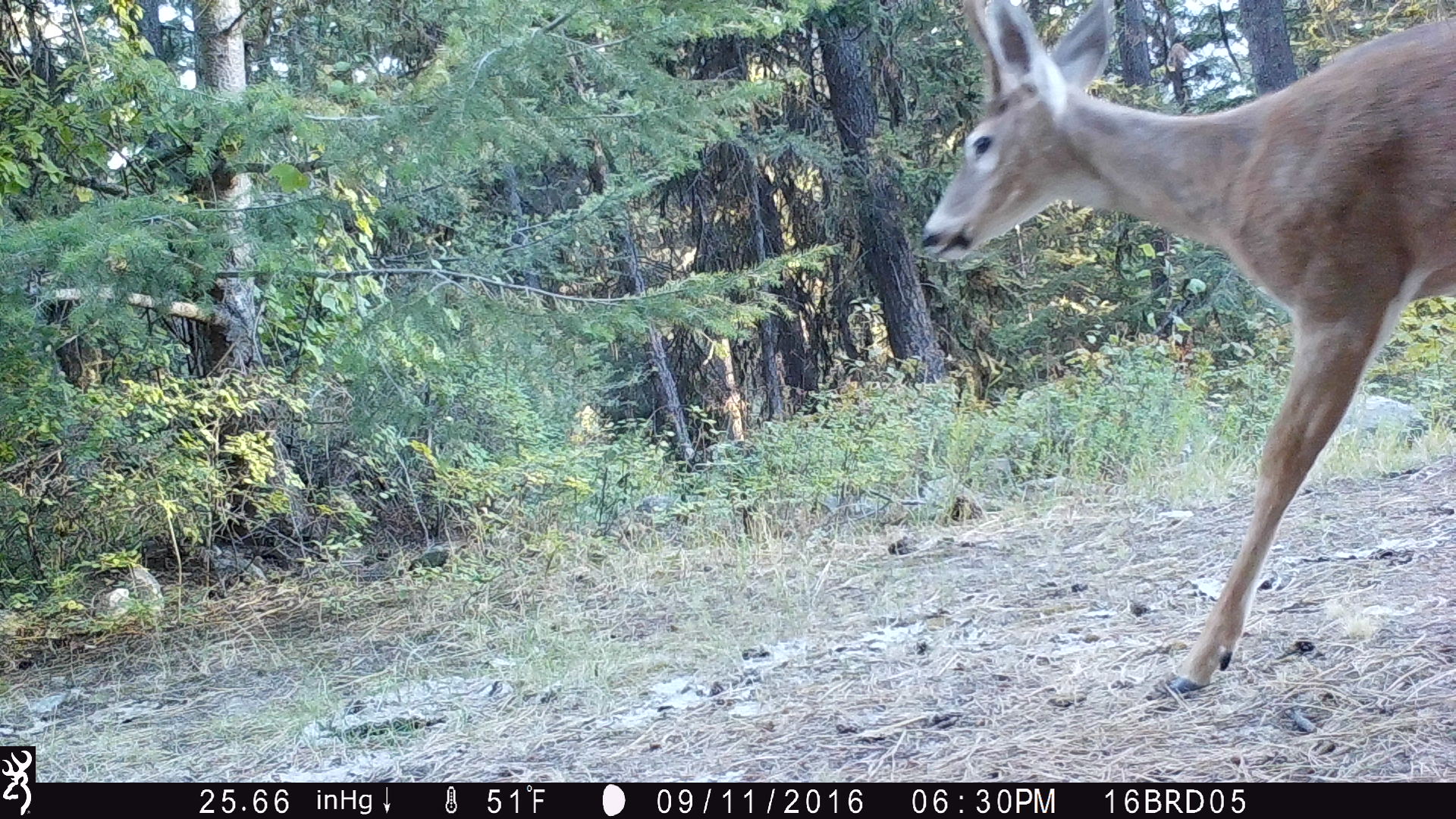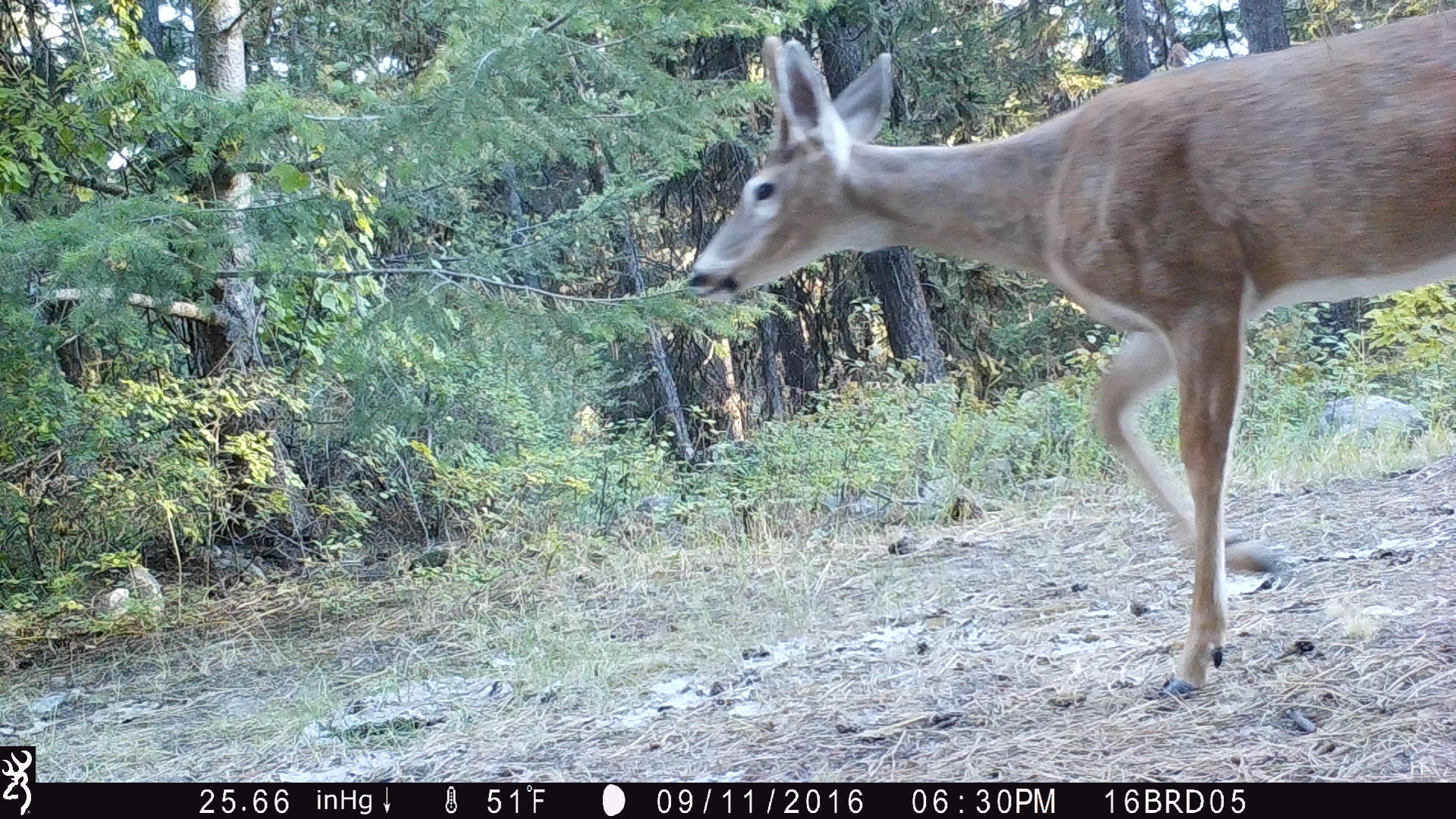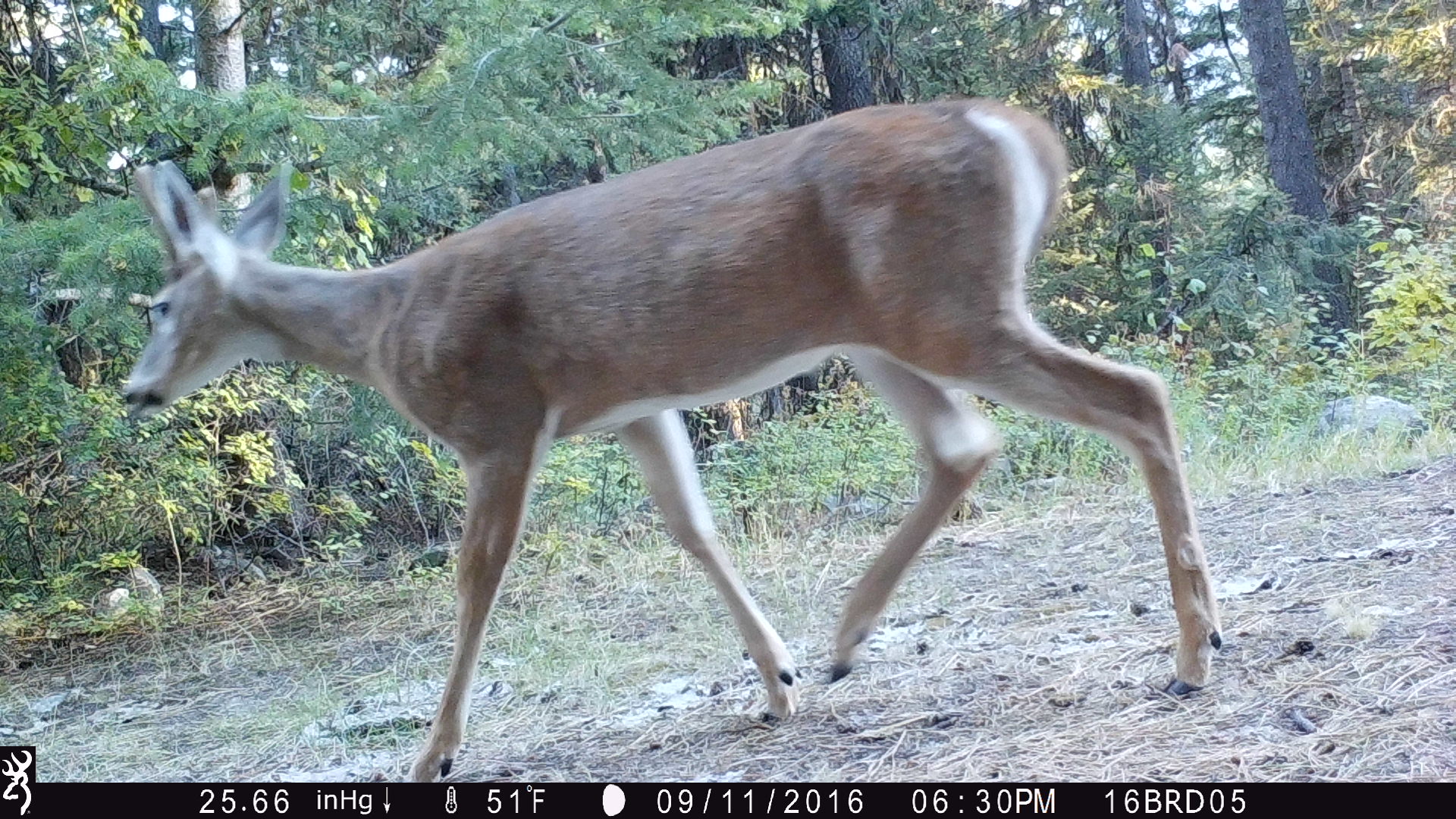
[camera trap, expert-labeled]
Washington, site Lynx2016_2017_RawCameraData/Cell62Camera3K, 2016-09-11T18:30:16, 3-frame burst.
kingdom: Animalia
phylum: Chordata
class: Mammalia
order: Artiodactyla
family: Cervidae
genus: Odocoileus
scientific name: Odocoileus virginianus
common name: white-tailed deer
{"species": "Odocoileus virginianus (white-tailed deer)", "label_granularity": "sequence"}